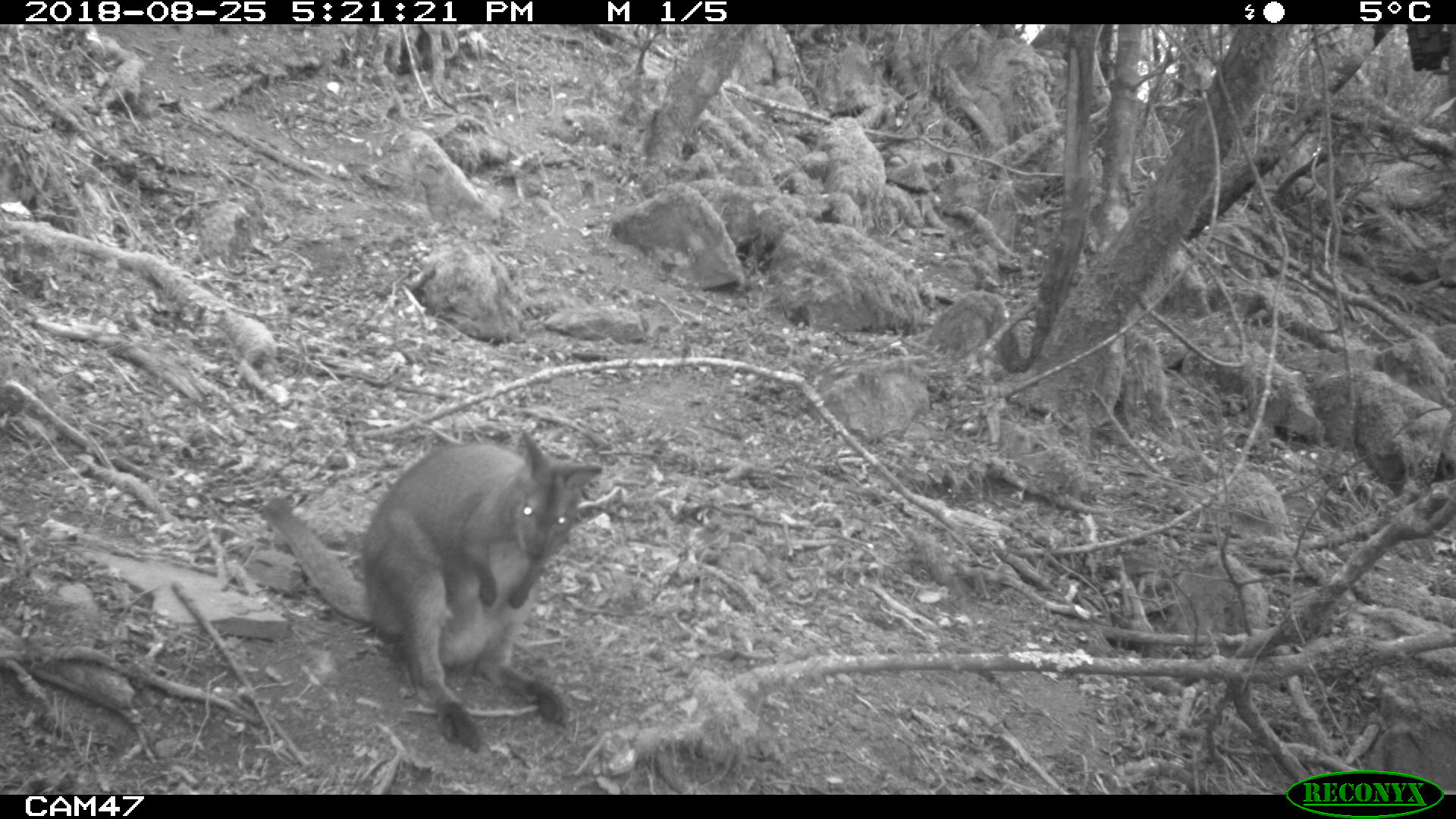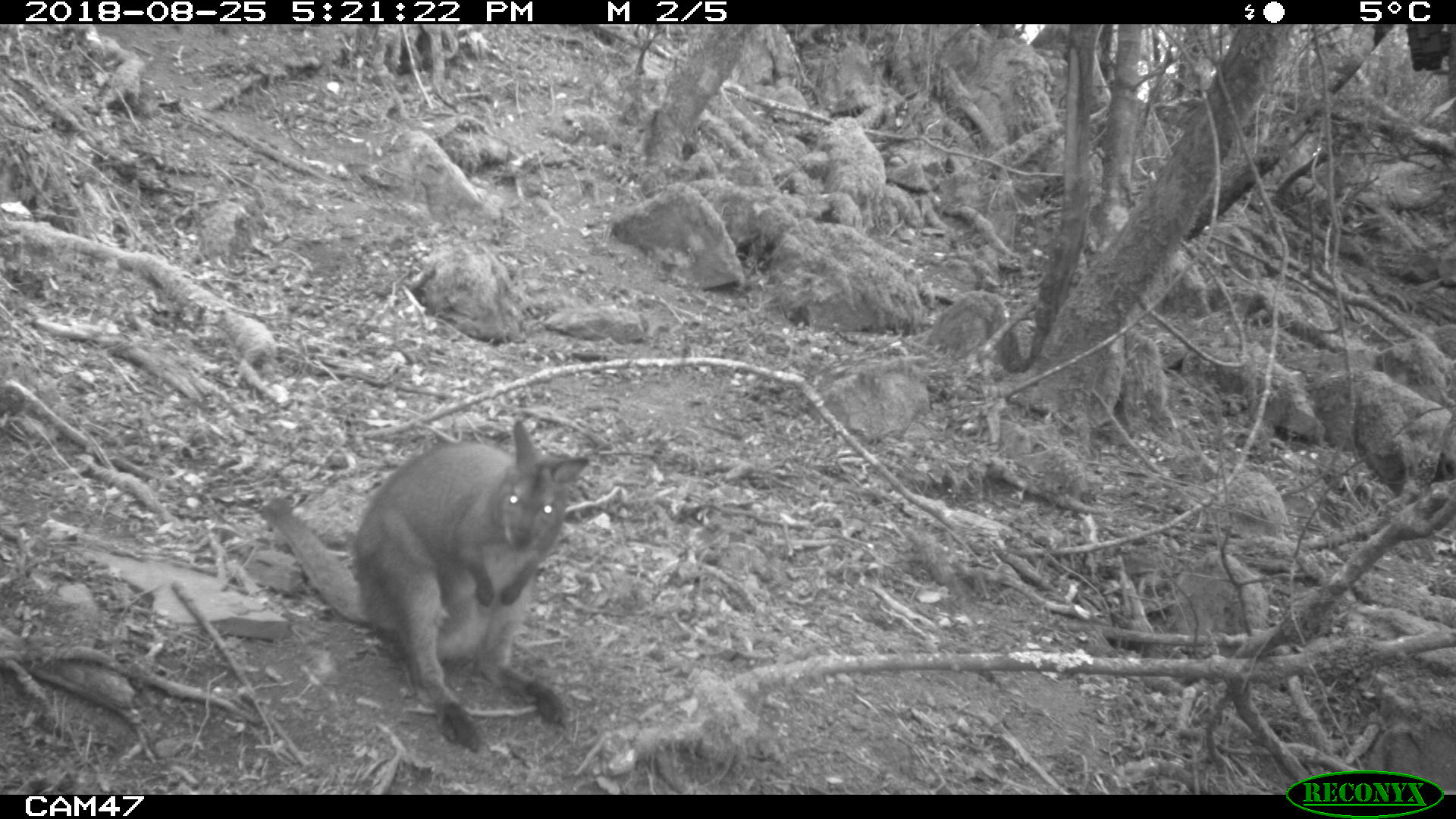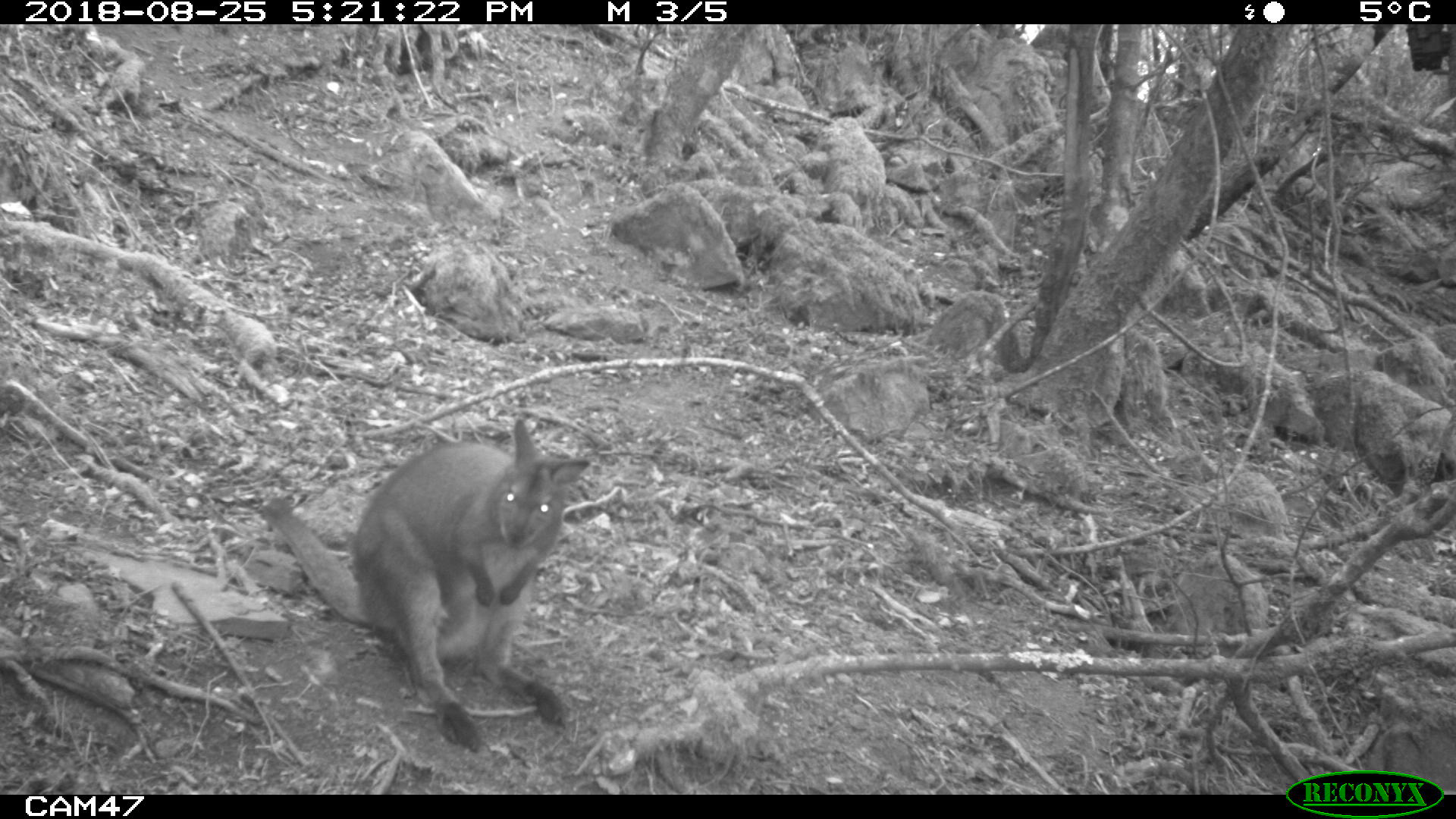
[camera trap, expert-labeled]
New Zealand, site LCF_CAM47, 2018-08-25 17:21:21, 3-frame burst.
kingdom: Animalia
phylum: Chordata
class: Mammalia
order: Diprotodontia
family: Macropodidae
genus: Notamacropus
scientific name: Notamacropus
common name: wallaby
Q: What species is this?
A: Wallaby (Notamacropus).